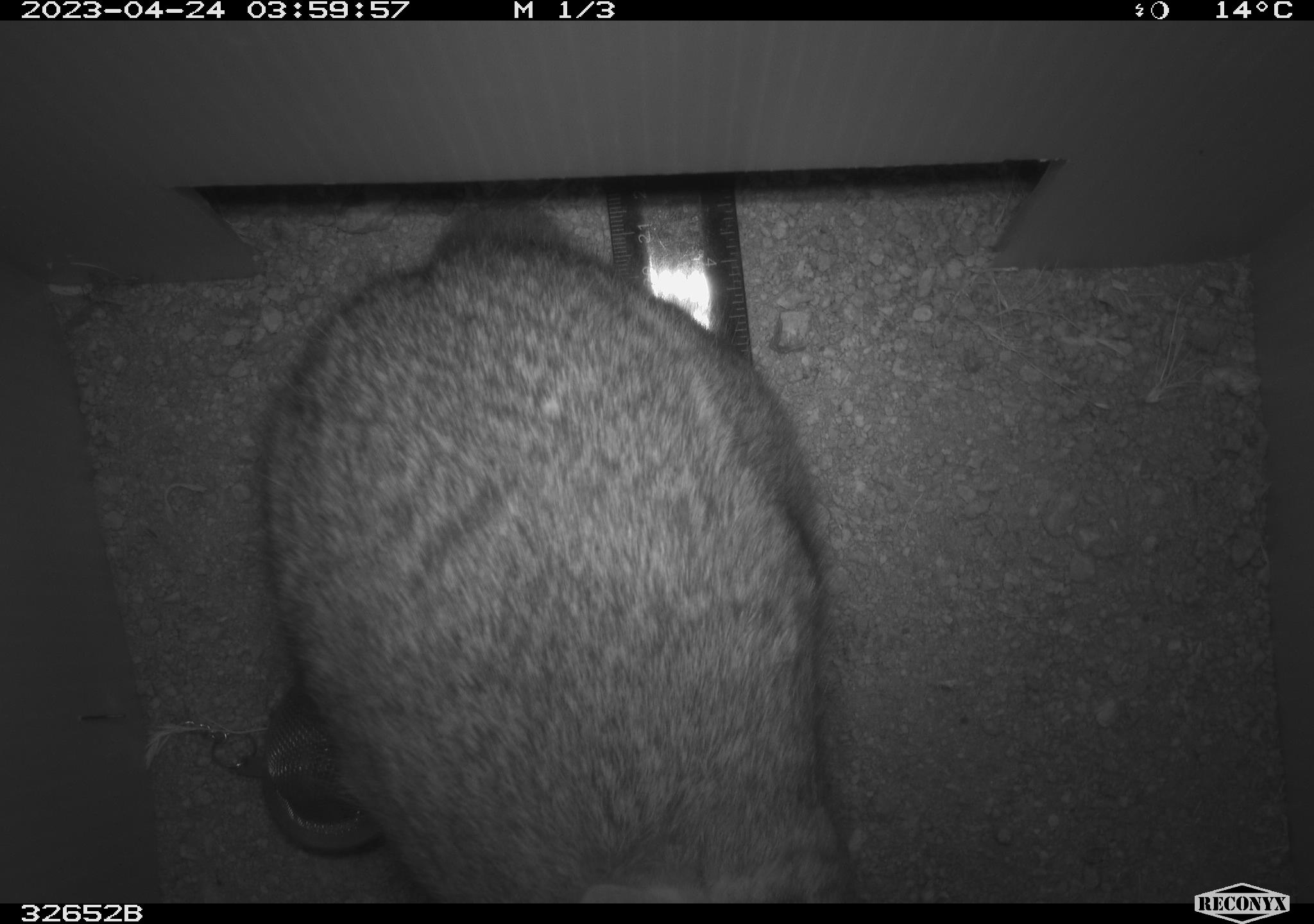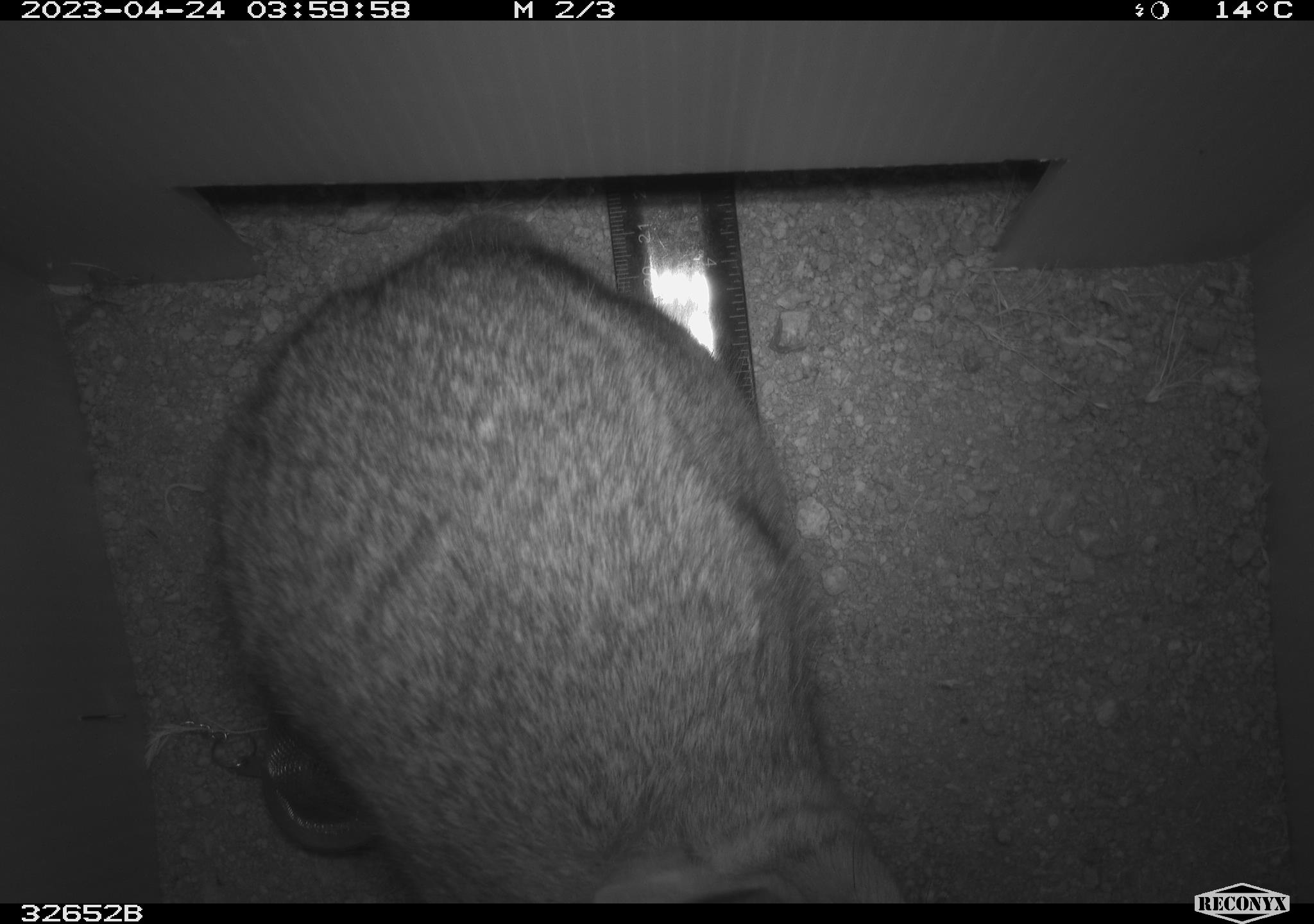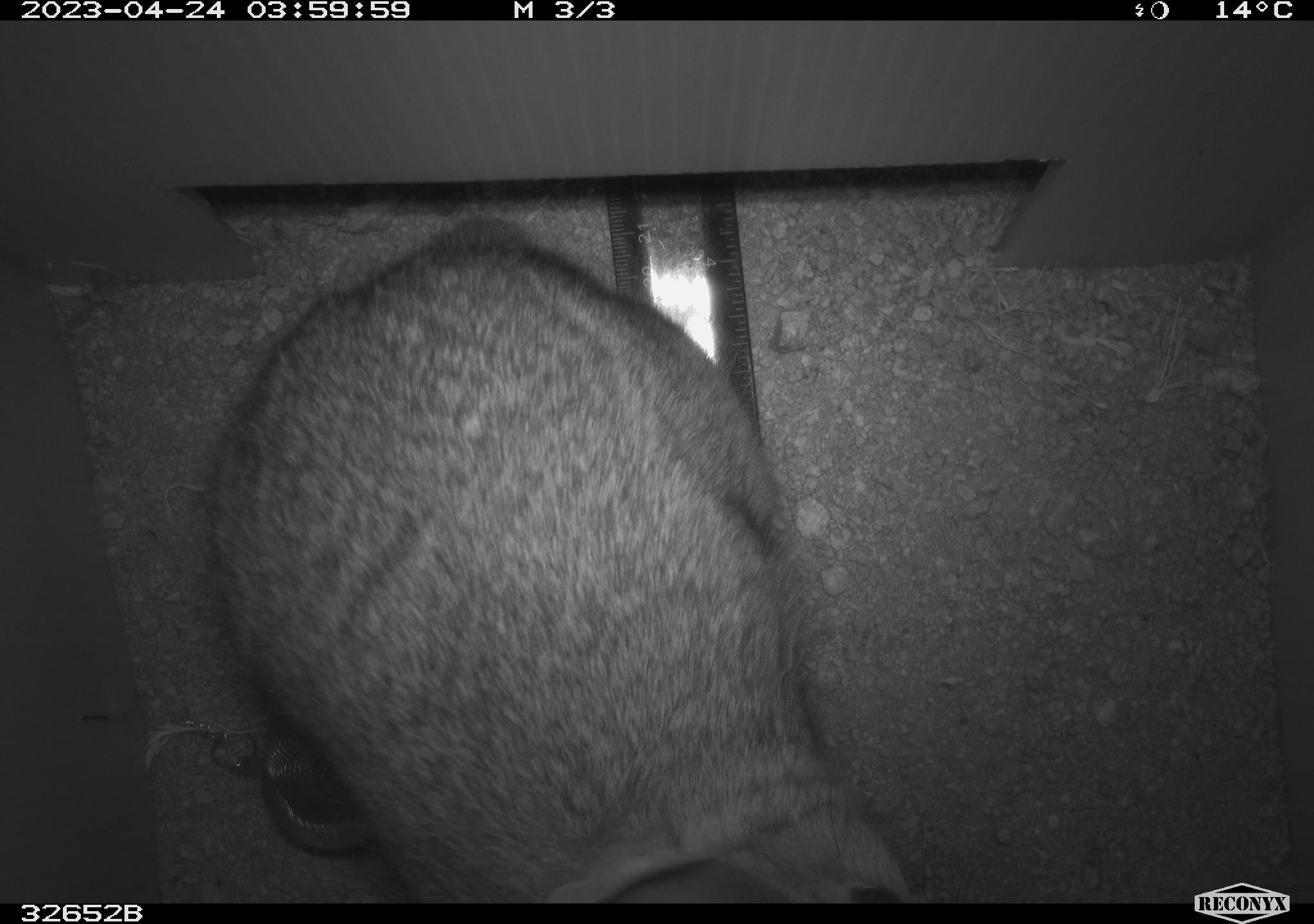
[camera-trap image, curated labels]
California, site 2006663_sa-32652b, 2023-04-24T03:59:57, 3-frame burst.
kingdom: Animalia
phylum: Chordata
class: Mammalia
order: Lagomorpha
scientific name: Lagomorpha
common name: hares, rabbits, and pikas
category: lagomorpha order